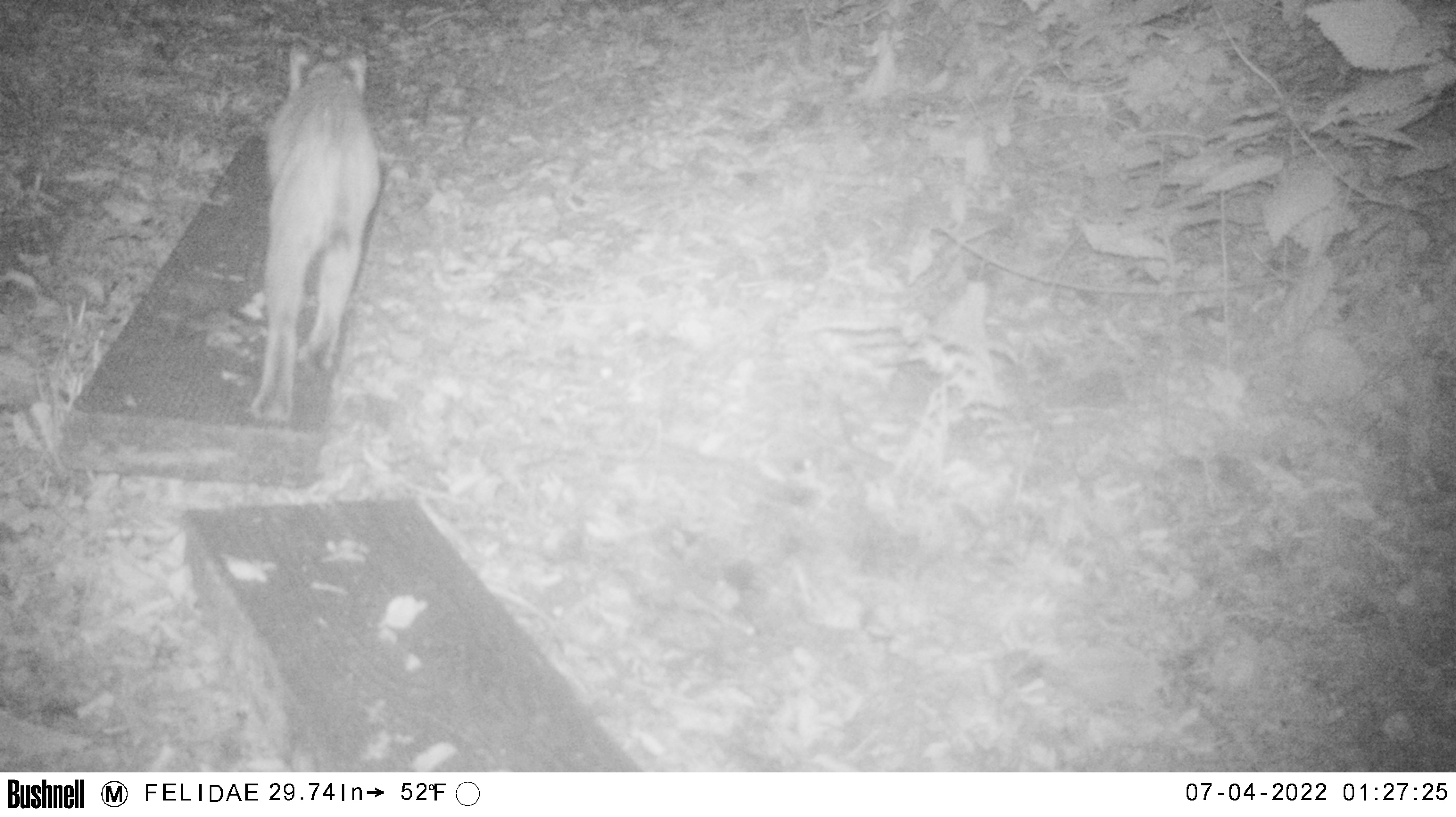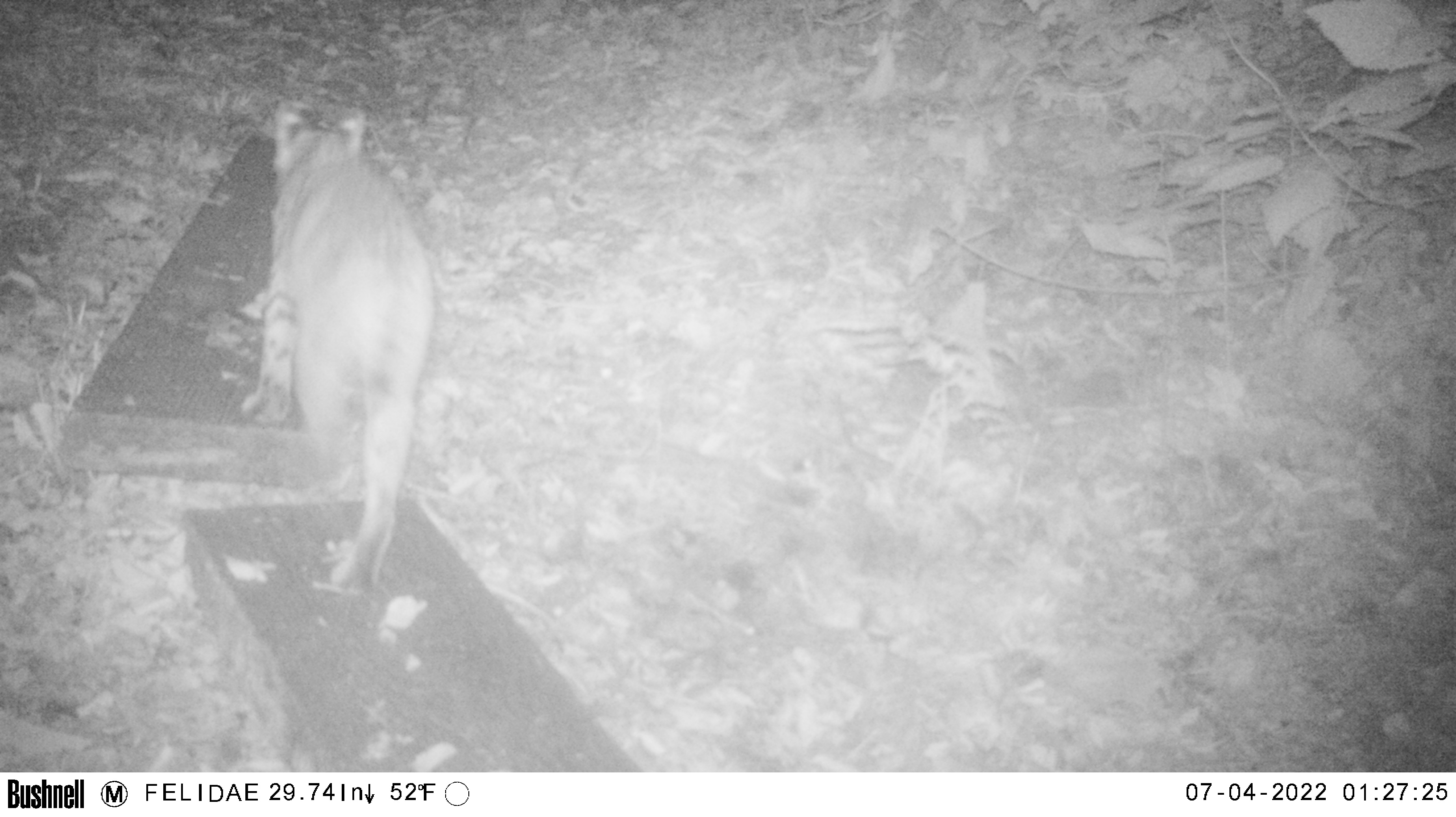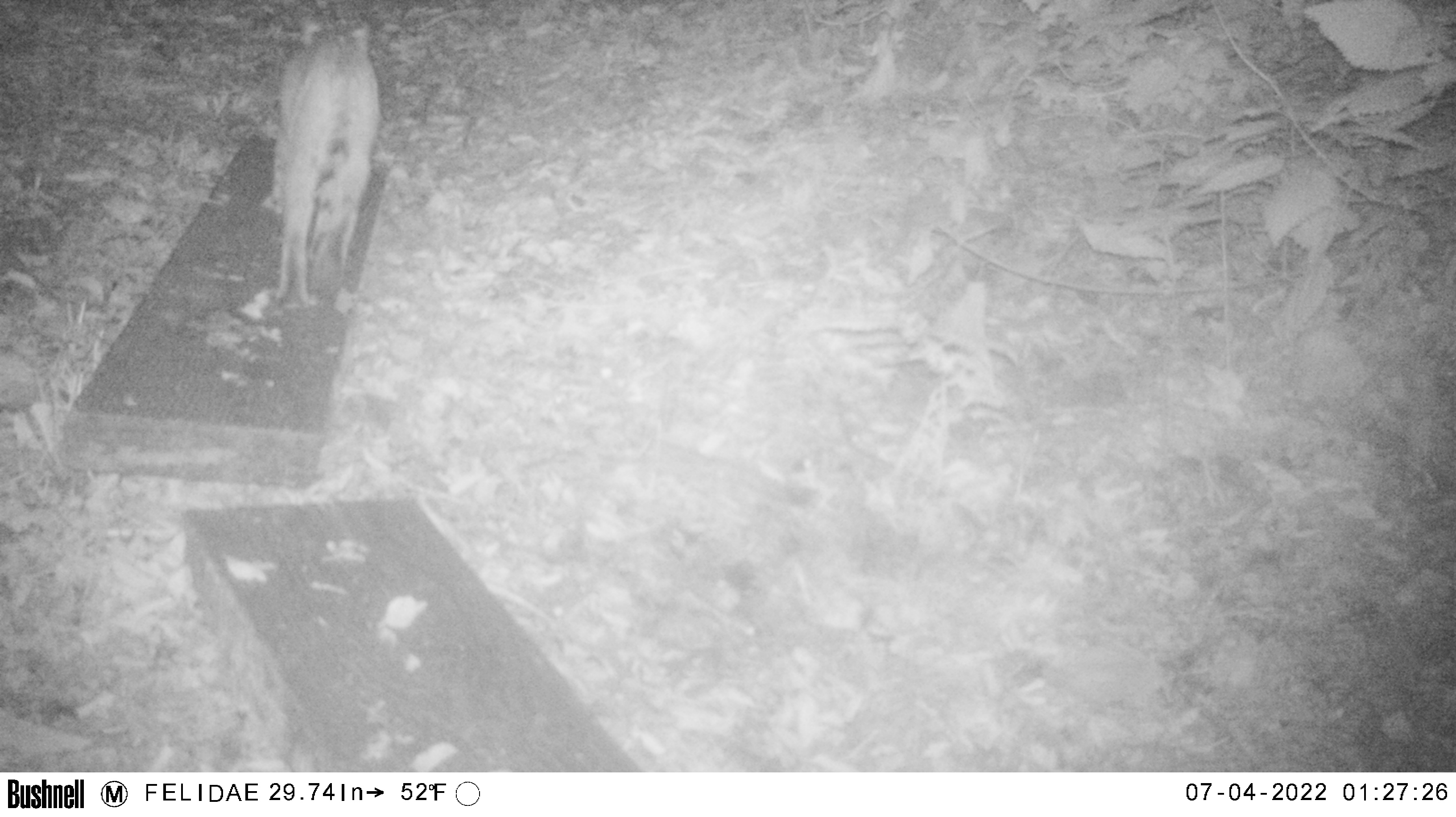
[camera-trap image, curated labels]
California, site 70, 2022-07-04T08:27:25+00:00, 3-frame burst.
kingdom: Animalia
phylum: Chordata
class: Mammalia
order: Carnivora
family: Felidae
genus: Lynx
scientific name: Lynx rufus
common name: bobcat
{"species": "bobcat (Lynx rufus)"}